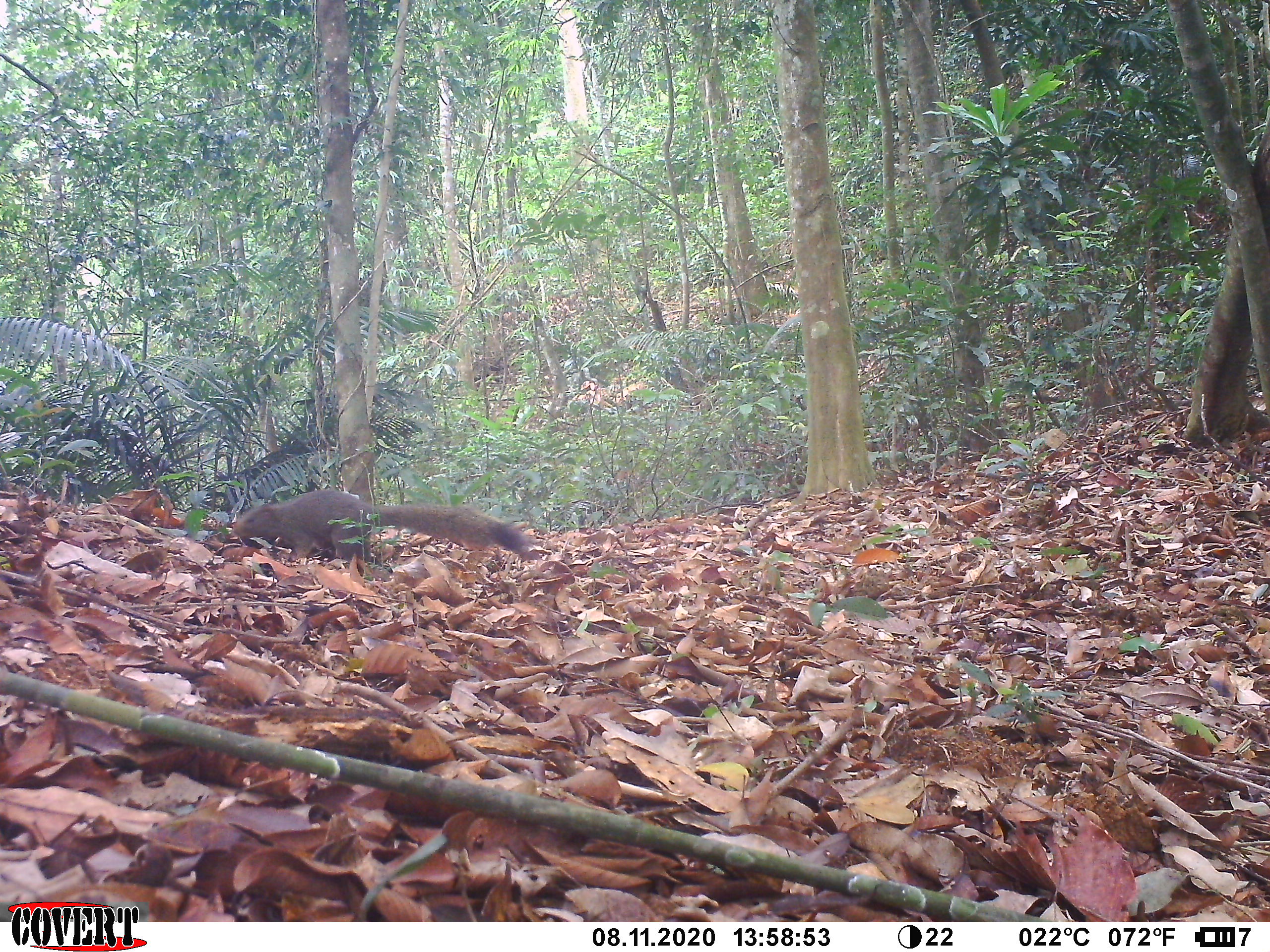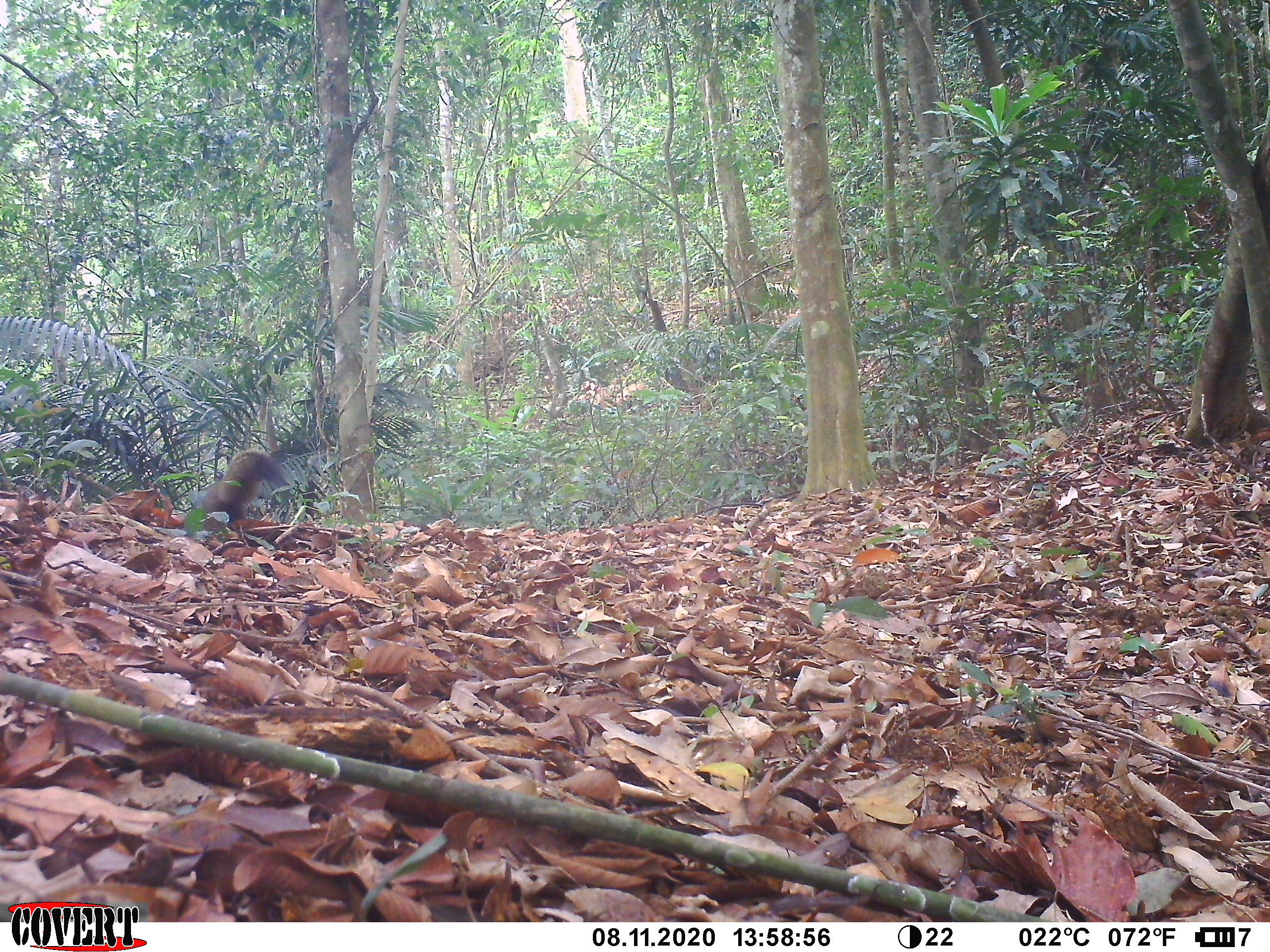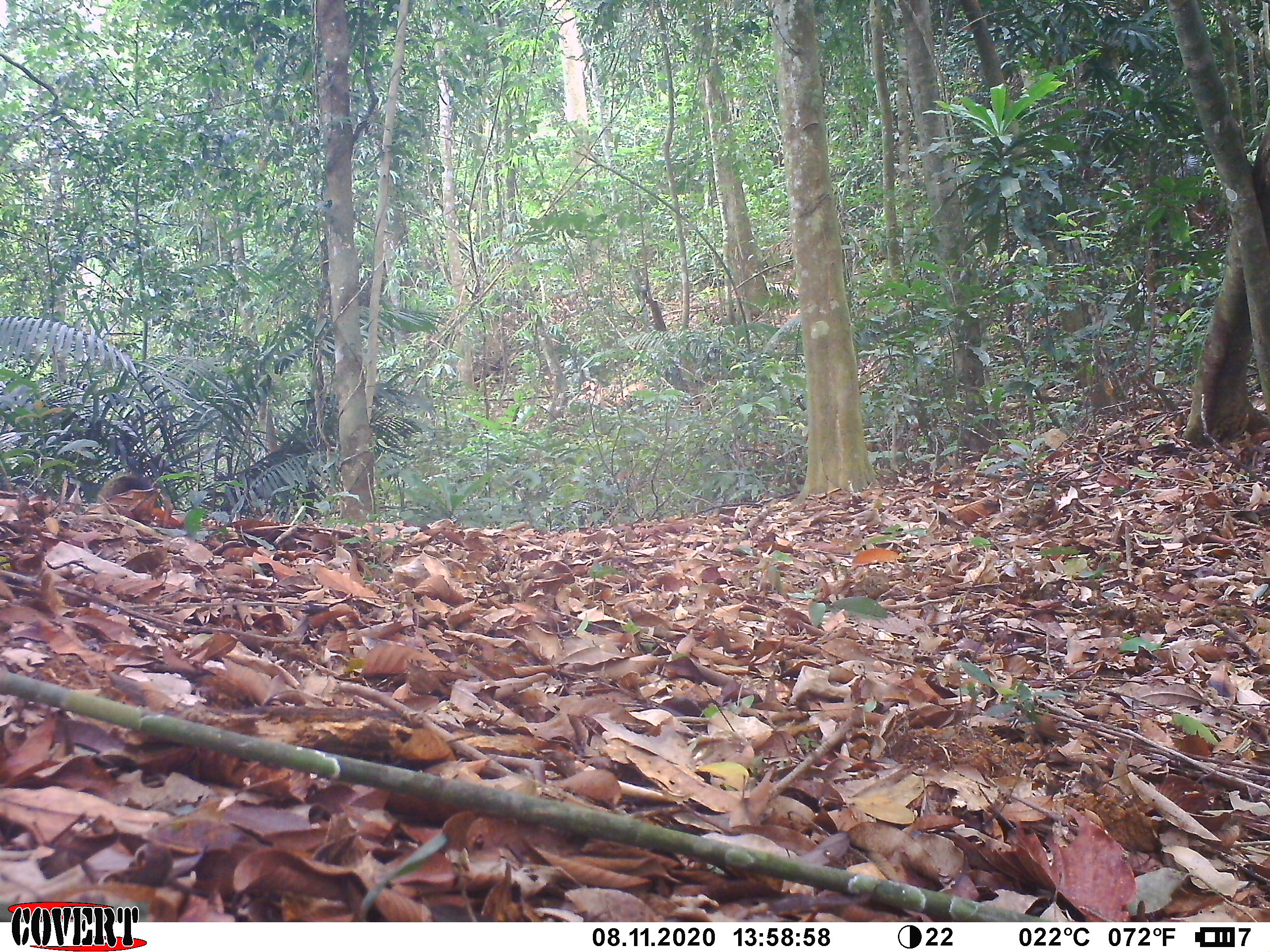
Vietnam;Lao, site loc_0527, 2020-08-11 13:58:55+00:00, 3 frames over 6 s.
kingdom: Animalia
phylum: Chordata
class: Mammalia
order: Rodentia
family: Sciuridae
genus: Callosciurus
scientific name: Callosciurus erythraeus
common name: pallas's squirrel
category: pallass squirrel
Pallass squirrel (pallas's squirrel) (Callosciurus erythraeus). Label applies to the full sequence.